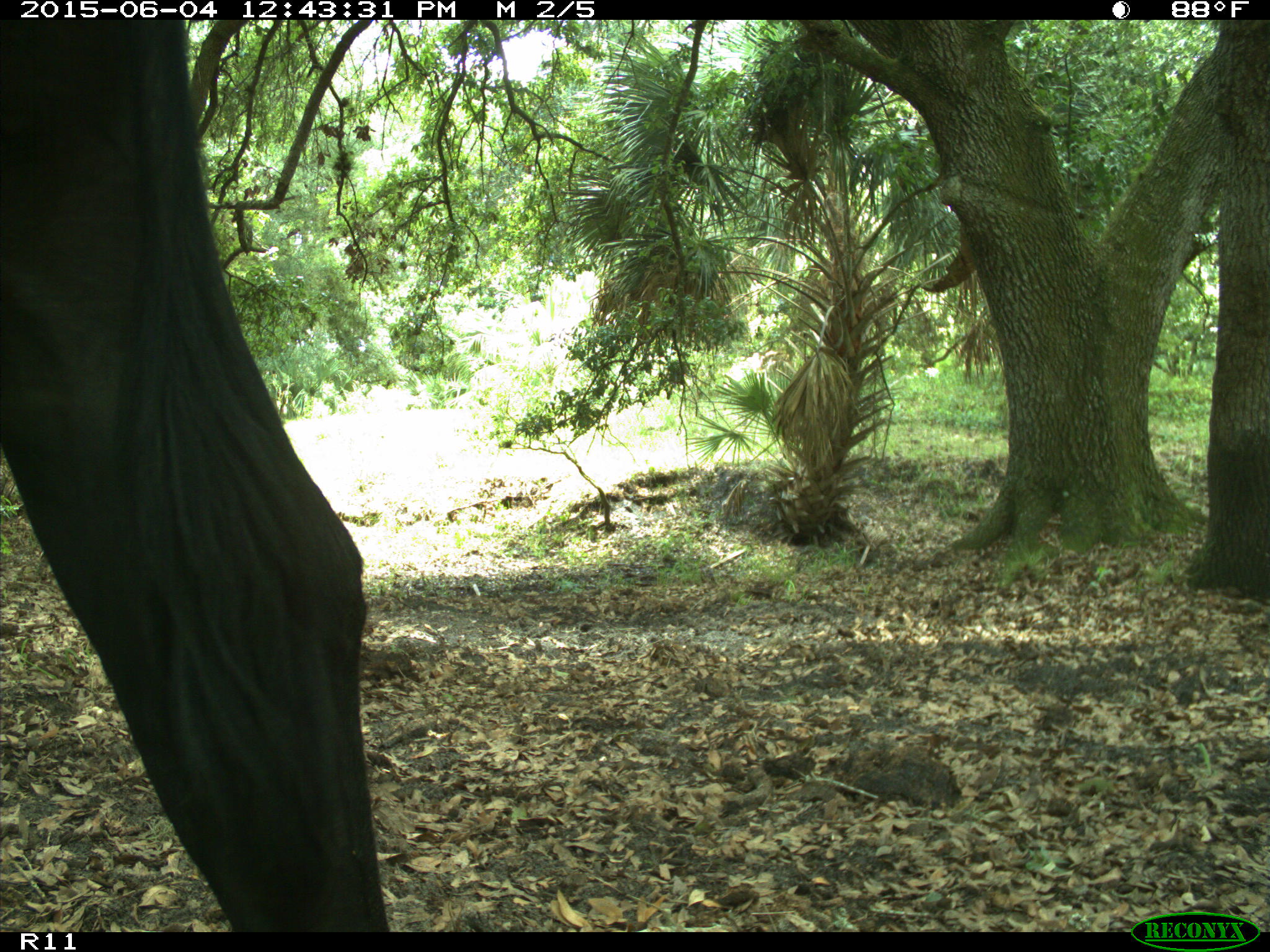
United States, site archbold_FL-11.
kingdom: Animalia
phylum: Chordata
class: Mammalia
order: Artiodactyla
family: Bovidae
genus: Bos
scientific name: Bos taurus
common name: domestic cow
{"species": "Bos taurus (domestic cow)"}